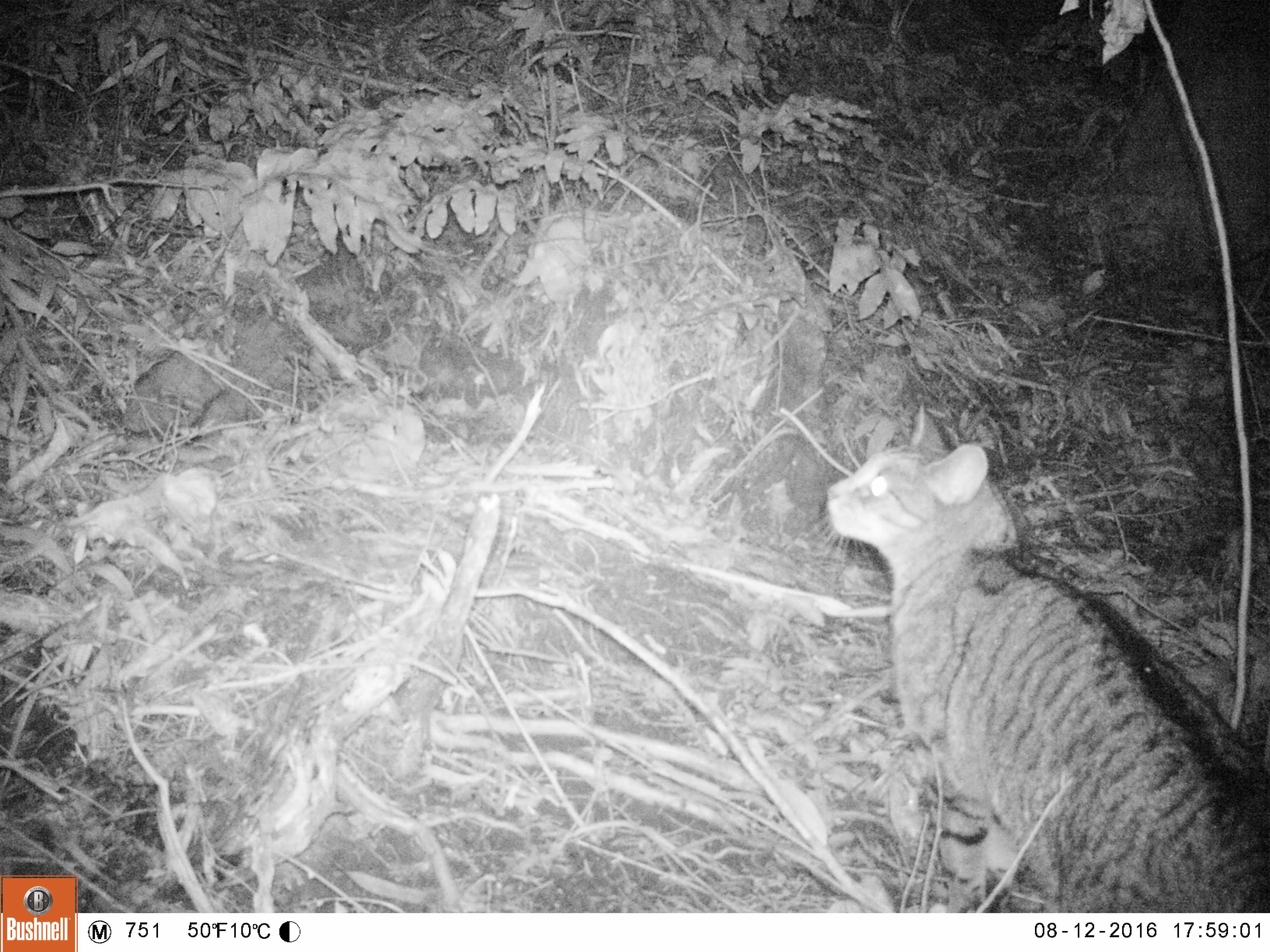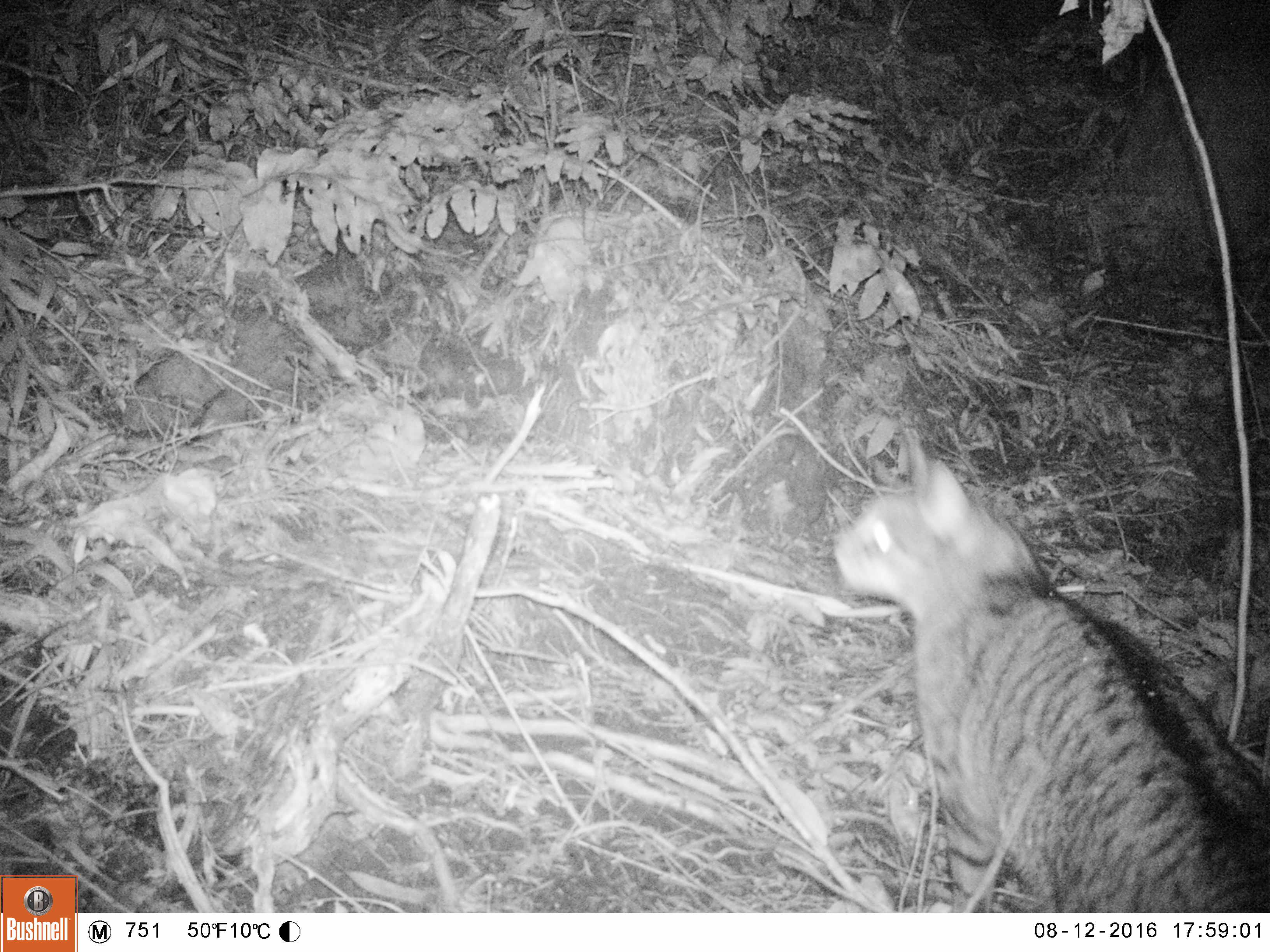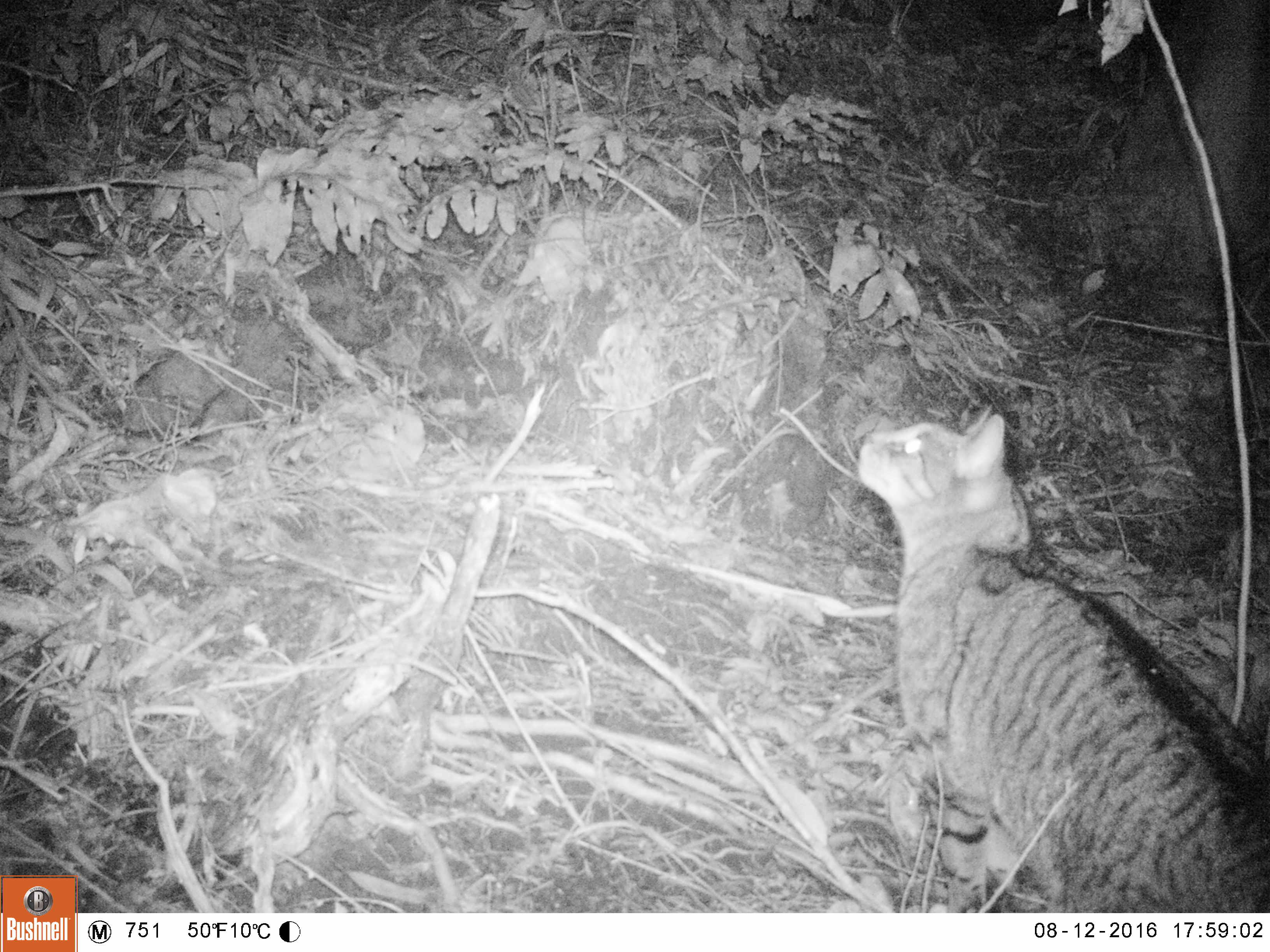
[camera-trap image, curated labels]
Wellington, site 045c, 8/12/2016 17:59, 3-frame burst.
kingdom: Animalia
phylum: Chordata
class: Mammalia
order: Carnivora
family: Felidae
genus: Felis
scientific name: Felis catus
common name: cat